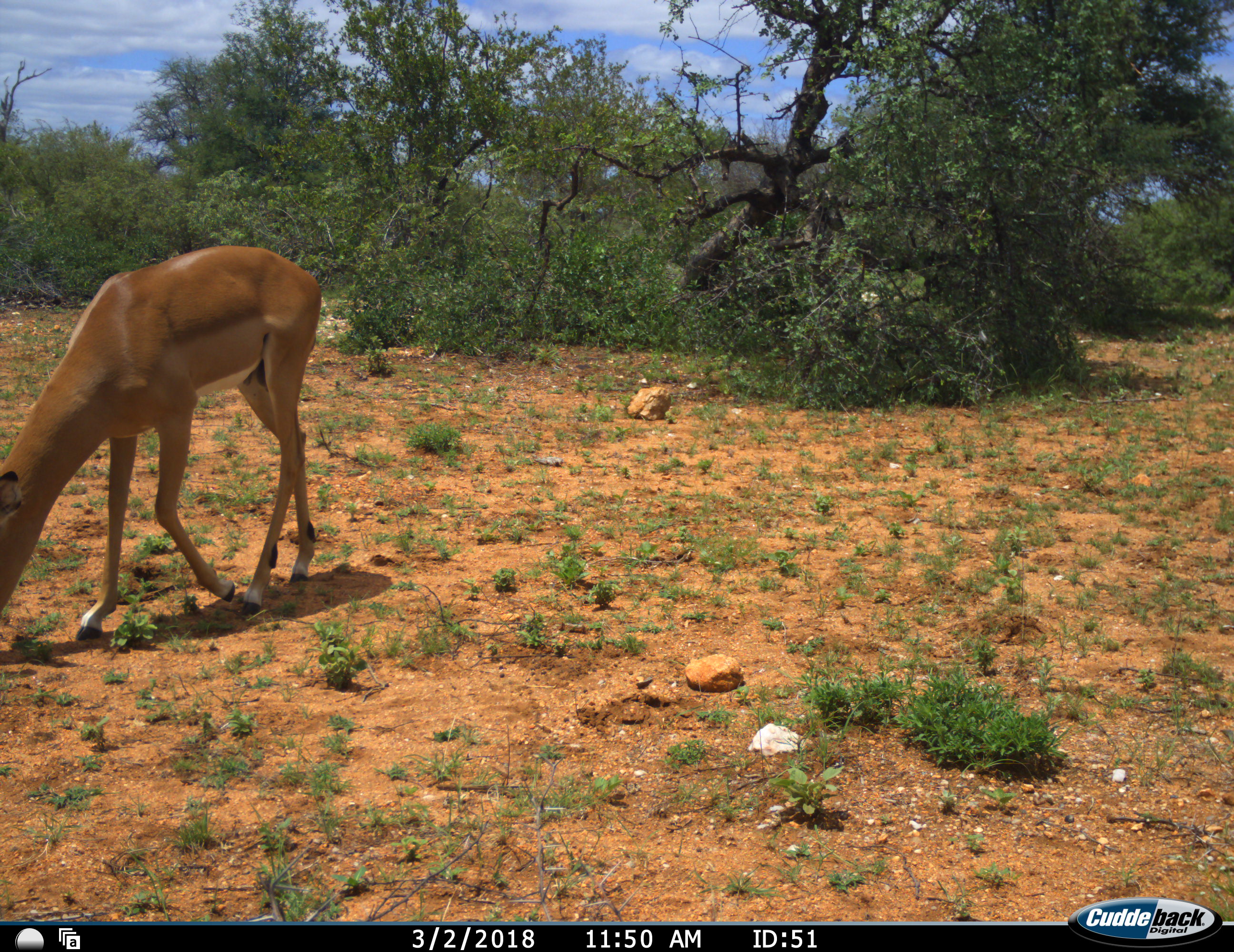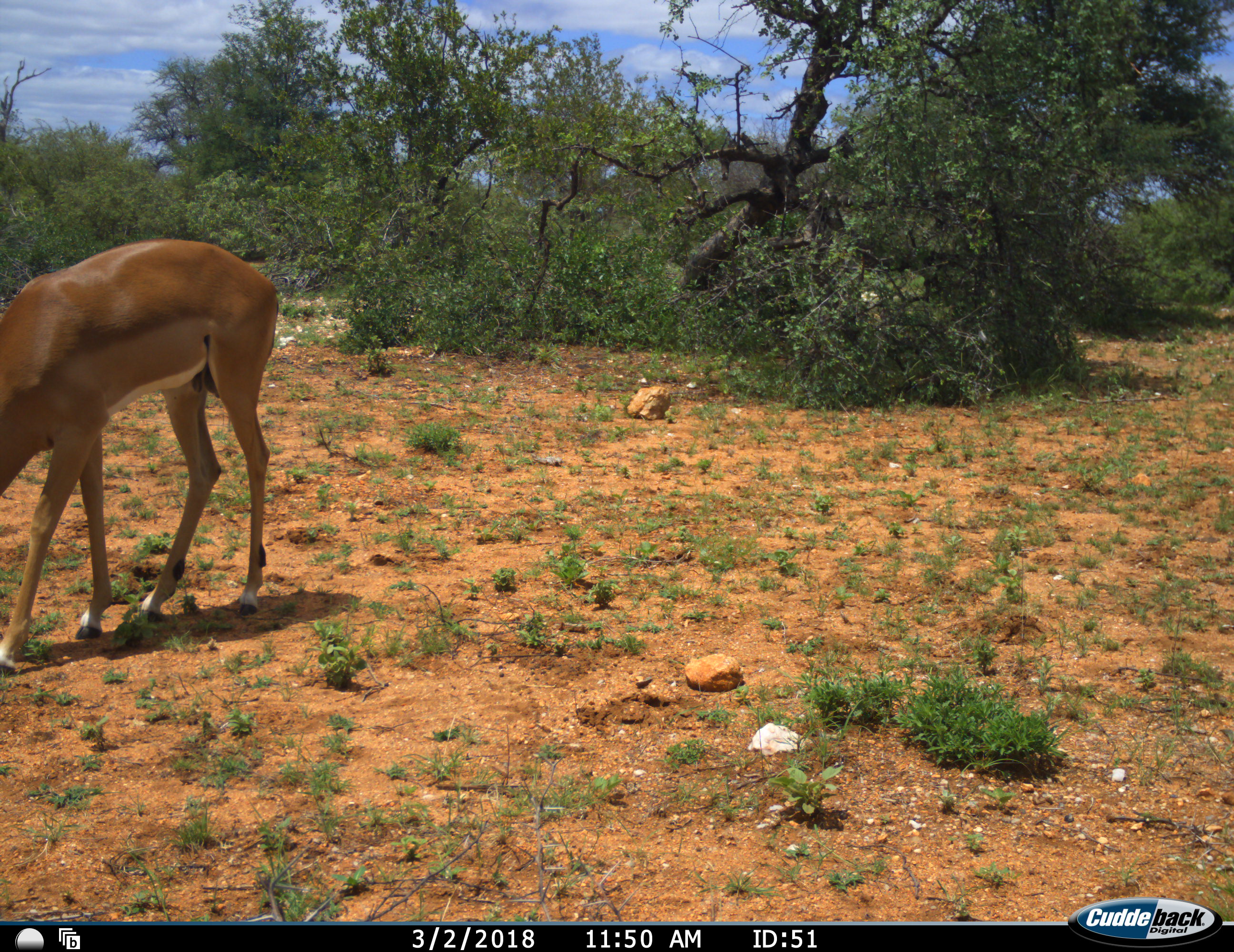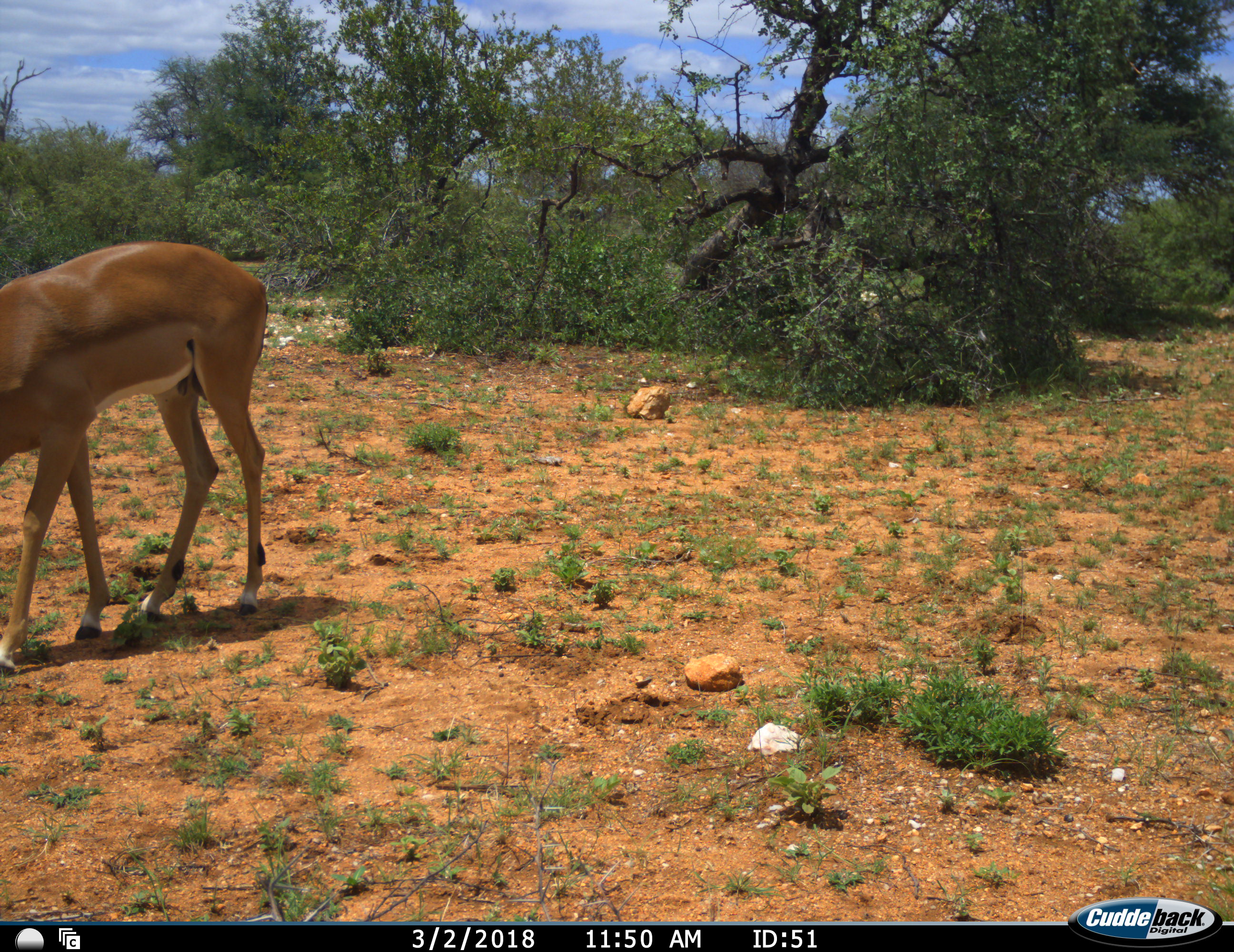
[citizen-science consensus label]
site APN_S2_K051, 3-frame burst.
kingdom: Animalia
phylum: Chordata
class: Mammalia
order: Artiodactyla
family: Bovidae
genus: Aepyceros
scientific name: Aepyceros melampus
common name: impala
Impala (Aepyceros melampus), count 1. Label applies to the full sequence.